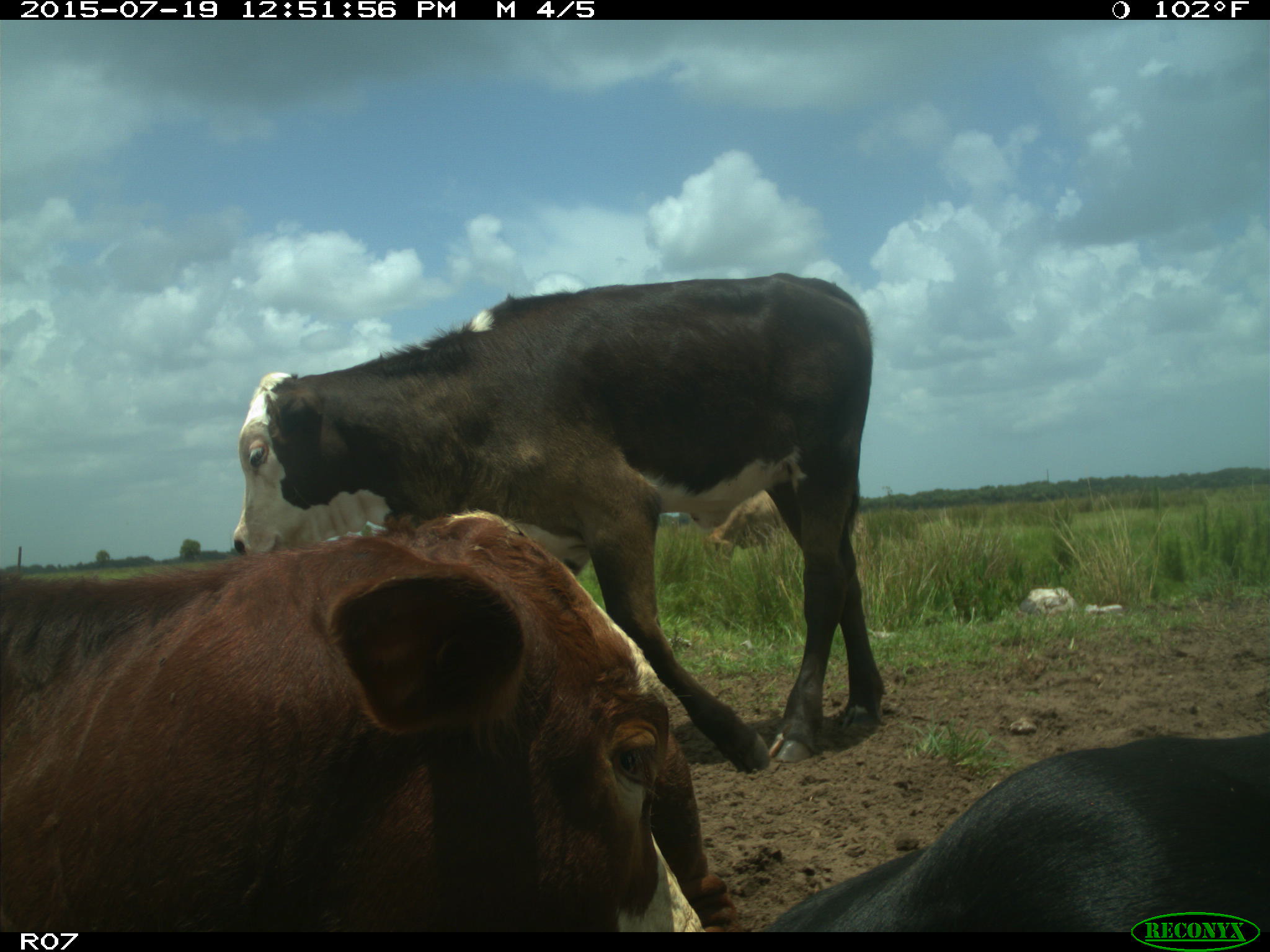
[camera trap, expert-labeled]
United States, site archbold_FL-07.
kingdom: Animalia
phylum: Chordata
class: Mammalia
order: Artiodactyla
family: Bovidae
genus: Bos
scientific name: Bos taurus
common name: domestic cow